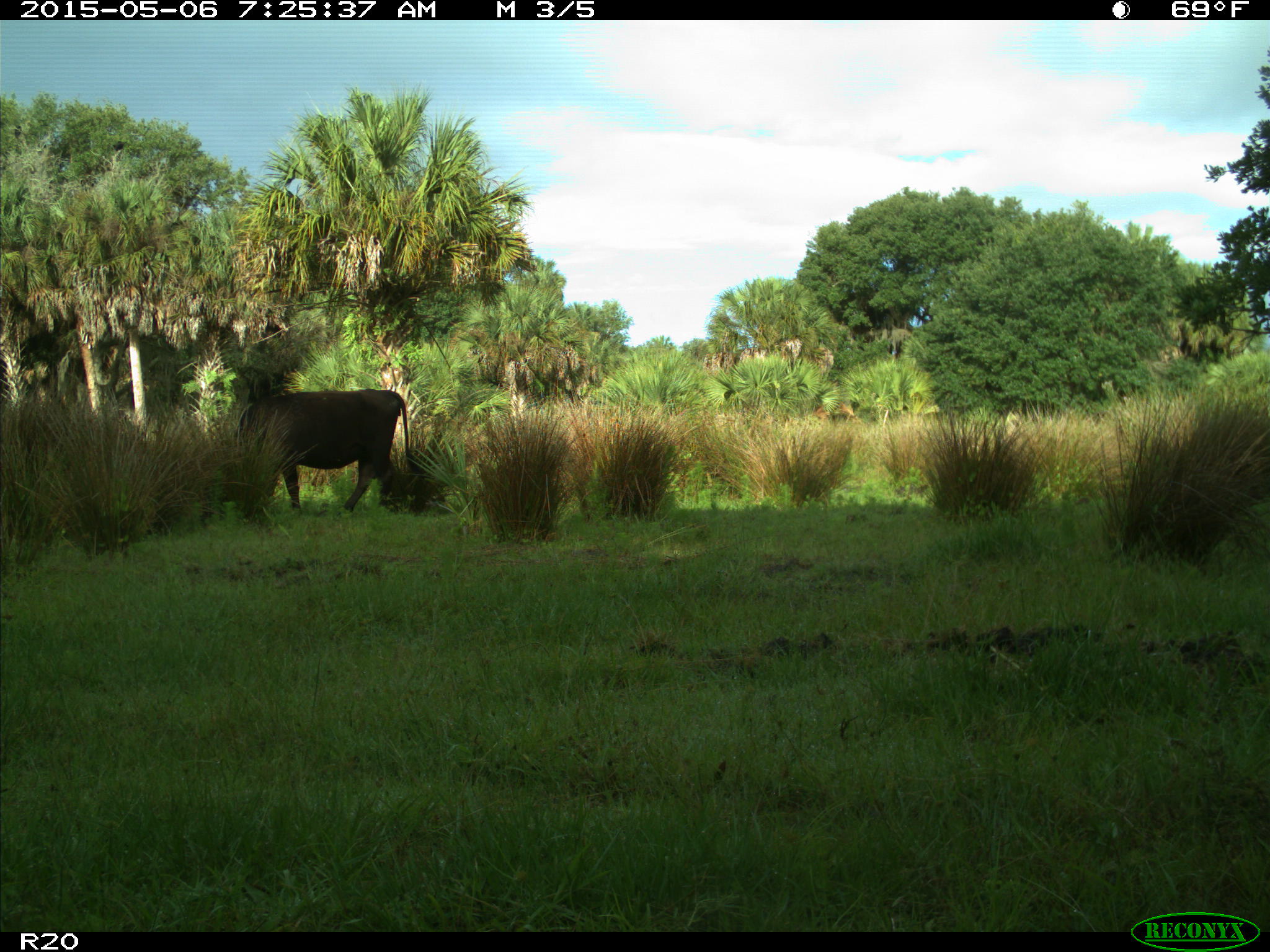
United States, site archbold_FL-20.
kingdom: Animalia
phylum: Chordata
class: Mammalia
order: Artiodactyla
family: Bovidae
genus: Bos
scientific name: Bos taurus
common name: domestic cow